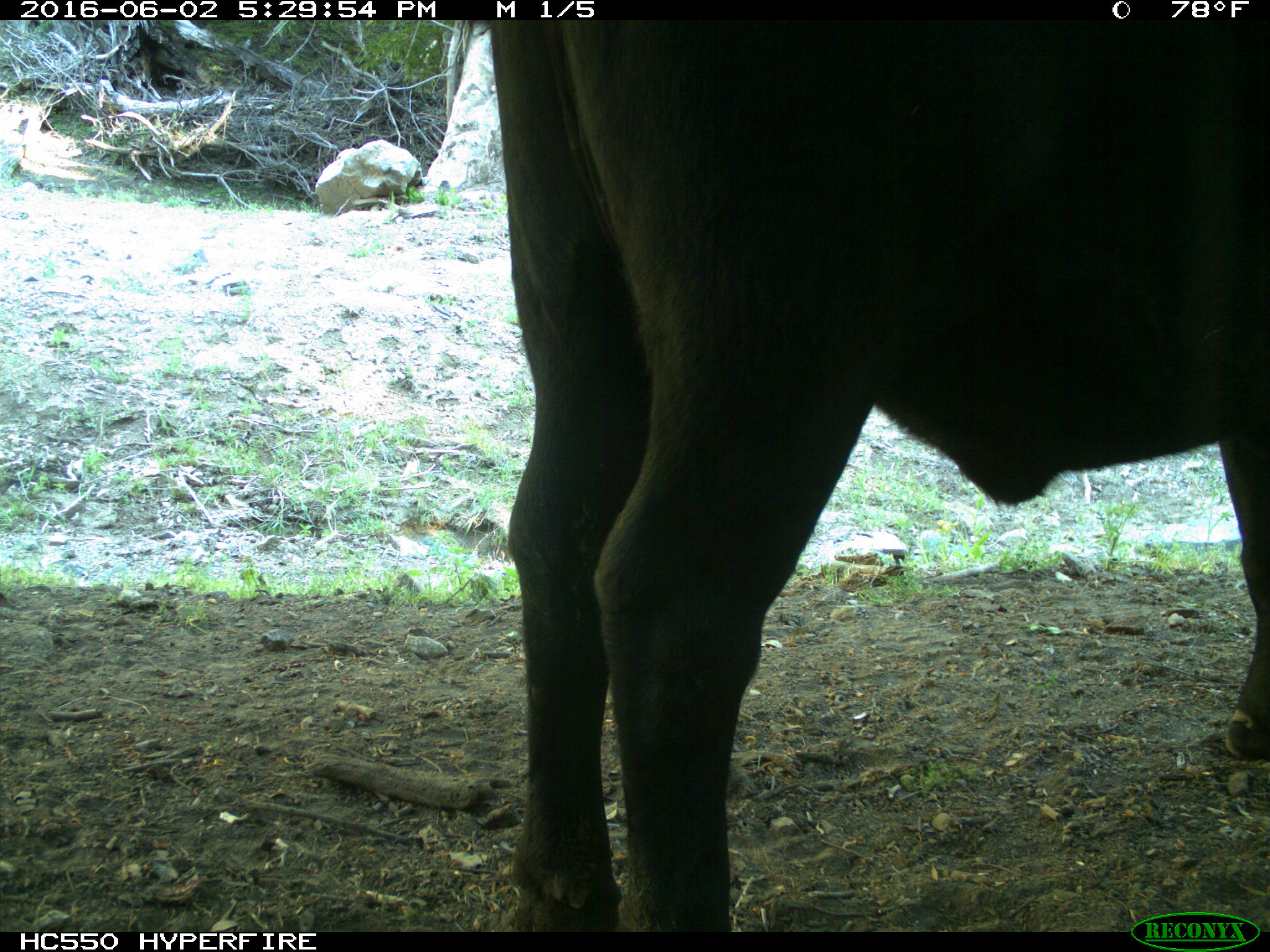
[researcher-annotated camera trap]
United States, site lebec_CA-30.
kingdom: Animalia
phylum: Chordata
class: Mammalia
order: Artiodactyla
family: Bovidae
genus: Bos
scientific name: Bos taurus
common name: domestic cow